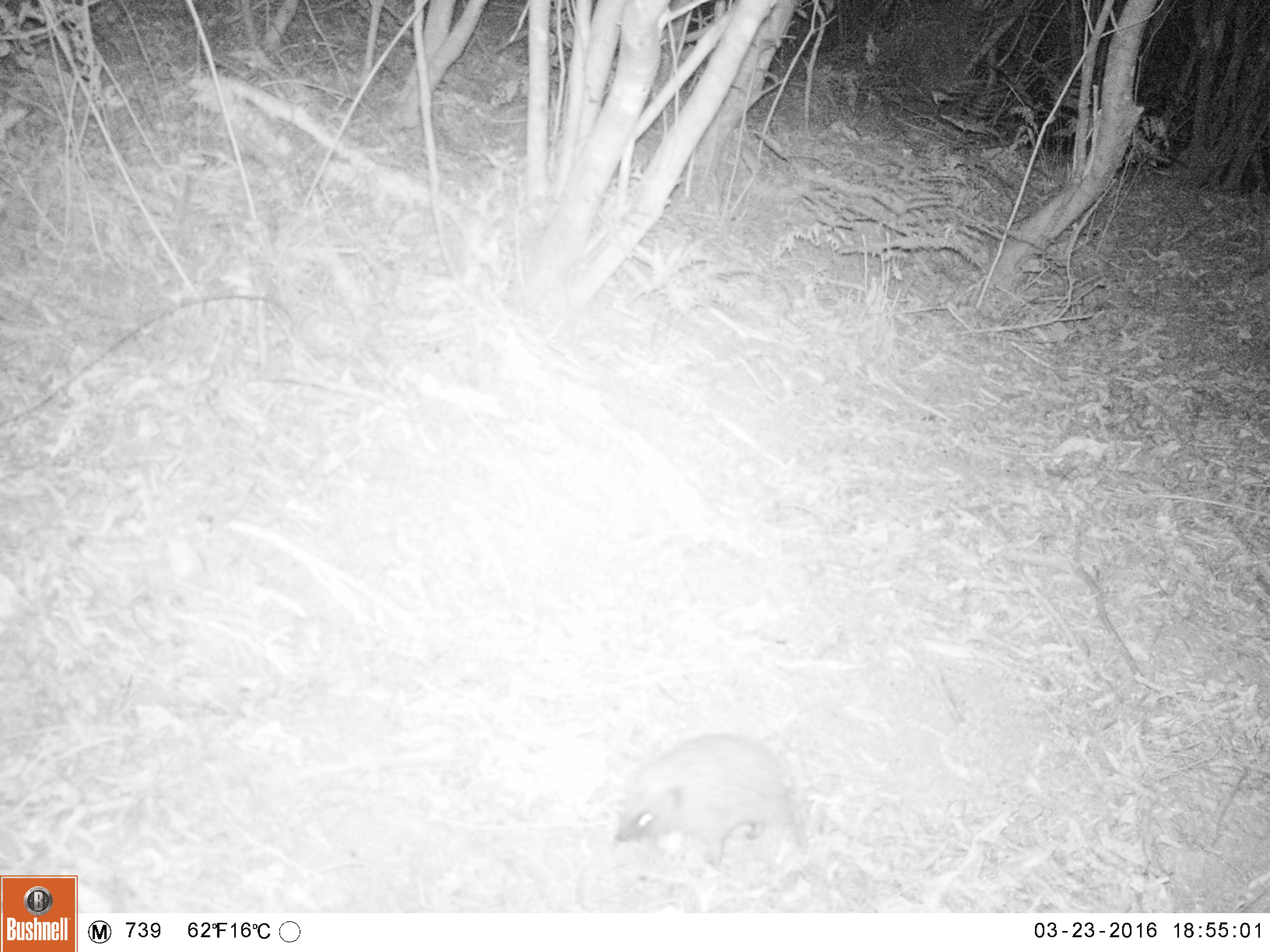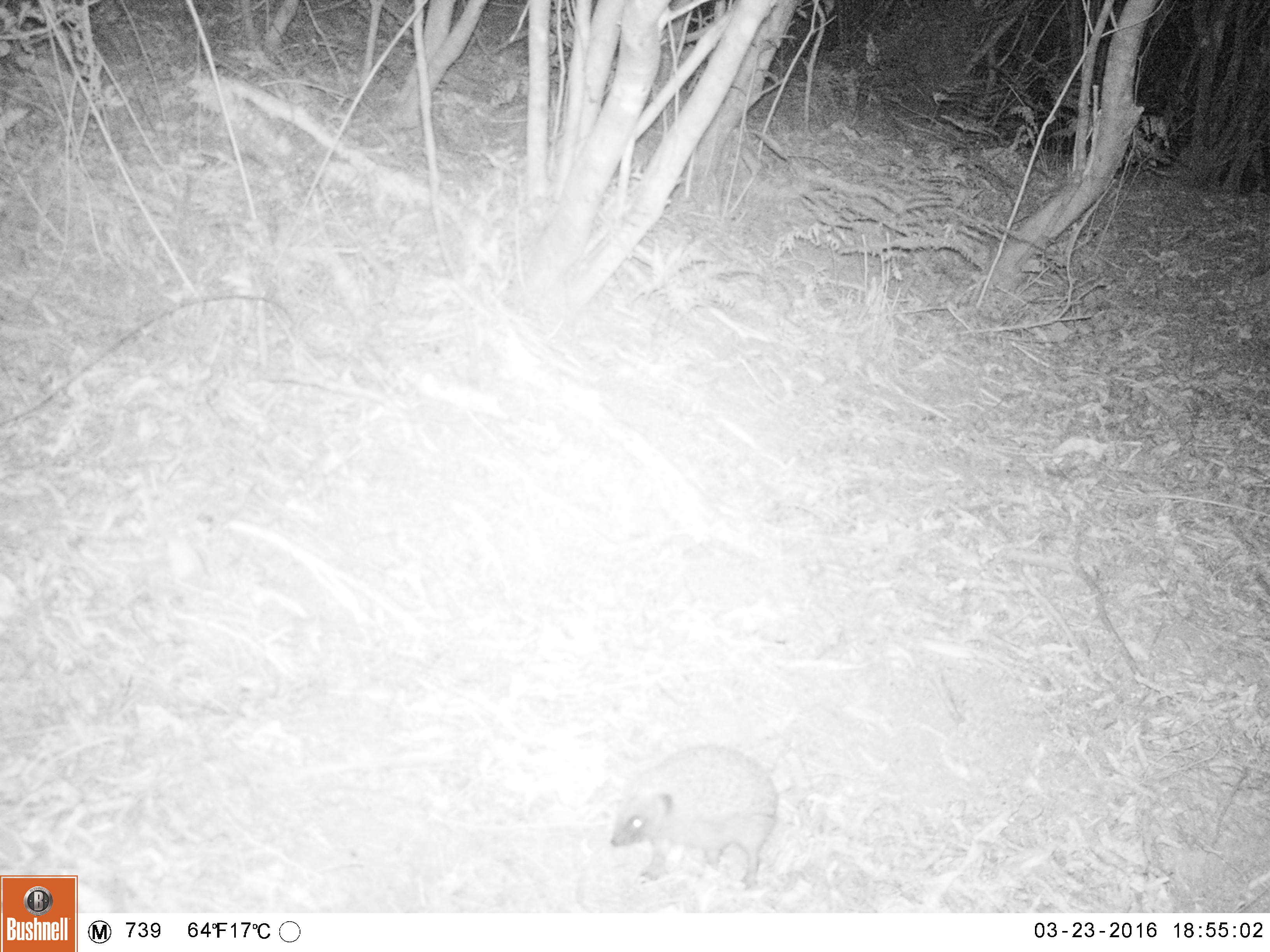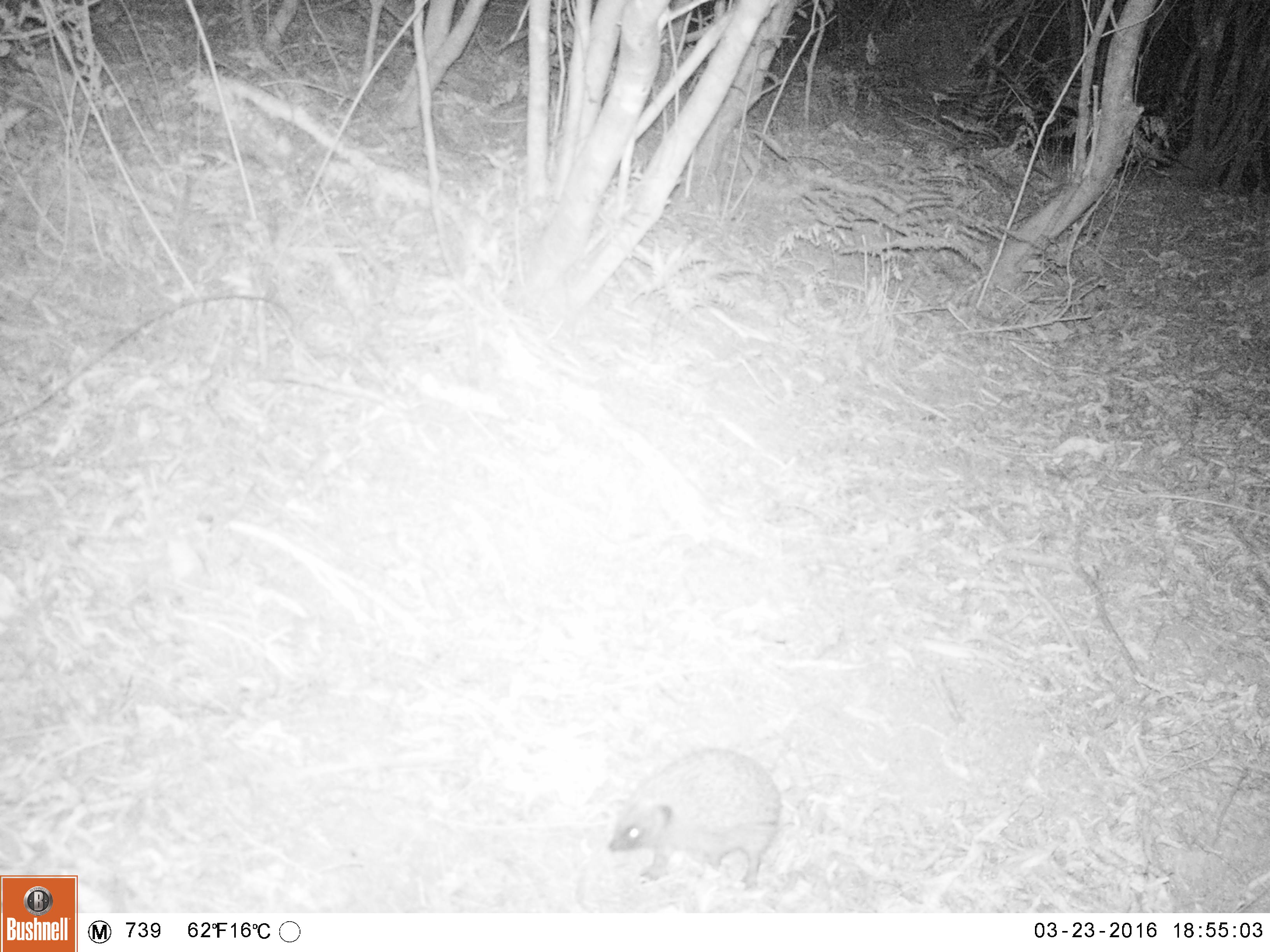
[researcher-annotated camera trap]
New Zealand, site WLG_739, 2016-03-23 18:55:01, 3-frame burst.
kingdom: Animalia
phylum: Chordata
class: Mammalia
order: Eulipotyphla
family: Erinaceidae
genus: Erinaceus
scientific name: Erinaceus europaeus europaeus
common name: european hedgehog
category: hedgehog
Hedgehog (european hedgehog) (Erinaceus europaeus europaeus).